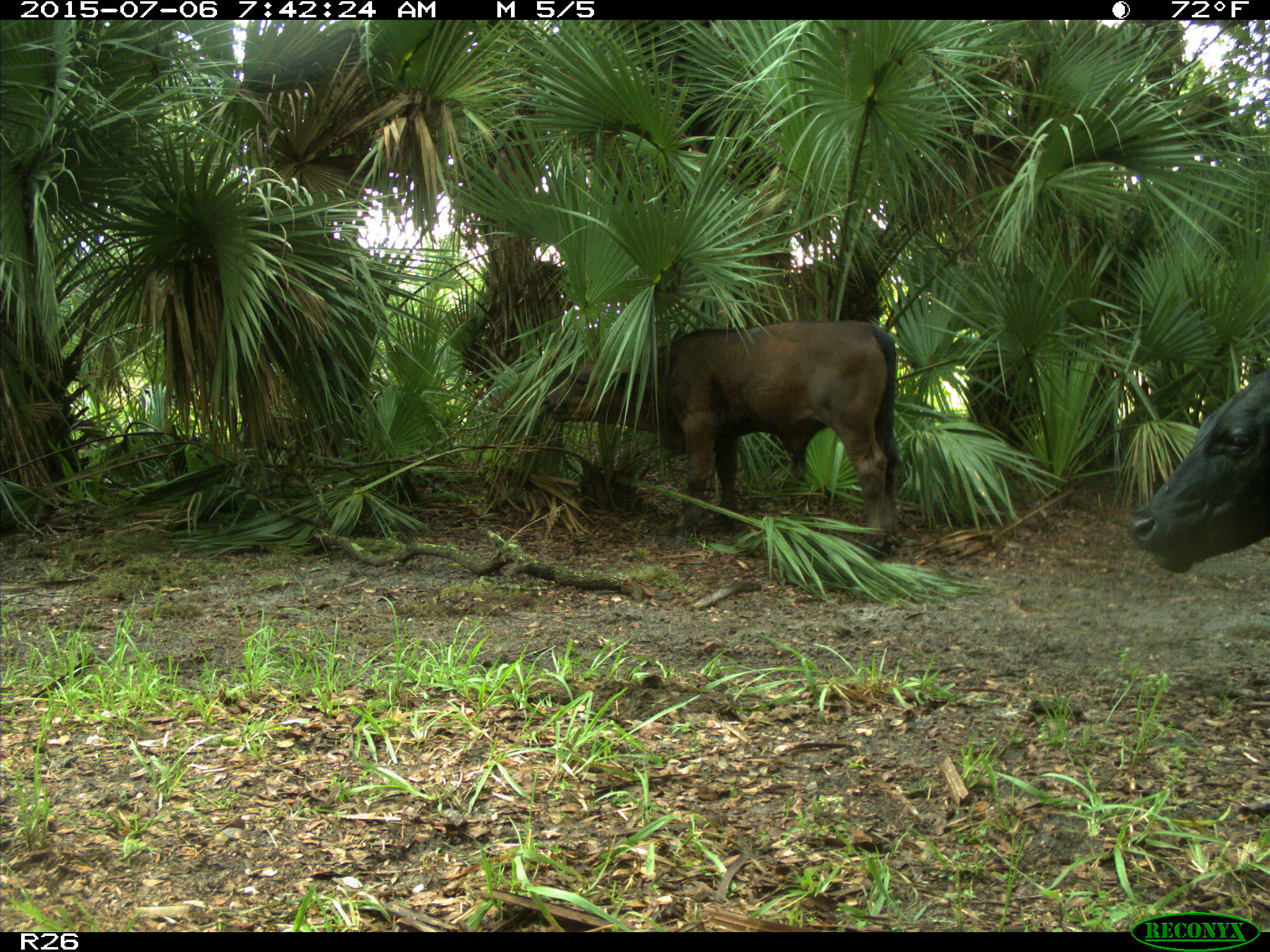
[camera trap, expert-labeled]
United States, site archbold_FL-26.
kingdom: Animalia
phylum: Chordata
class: Mammalia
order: Artiodactyla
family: Bovidae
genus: Bos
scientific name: Bos taurus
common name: domestic cow